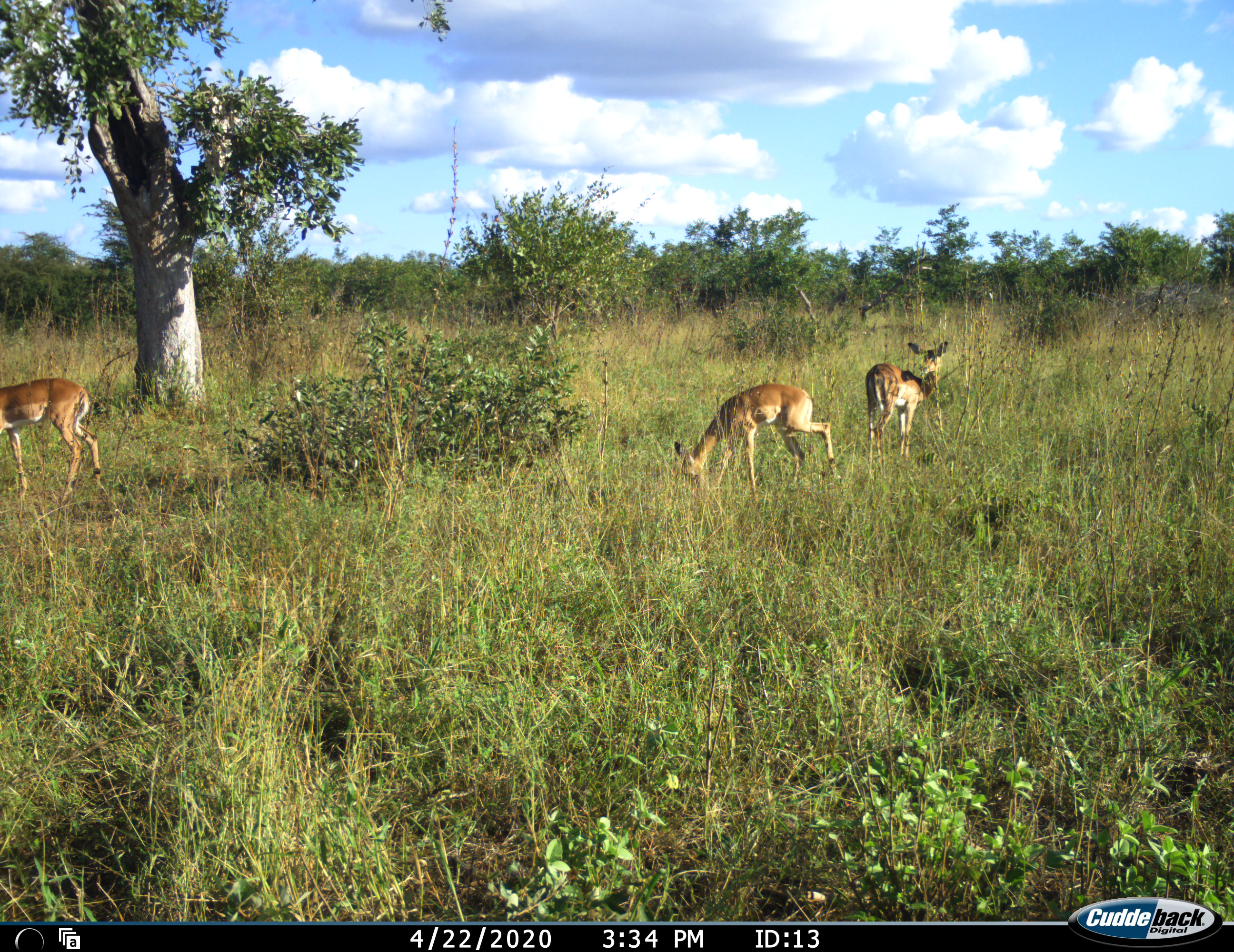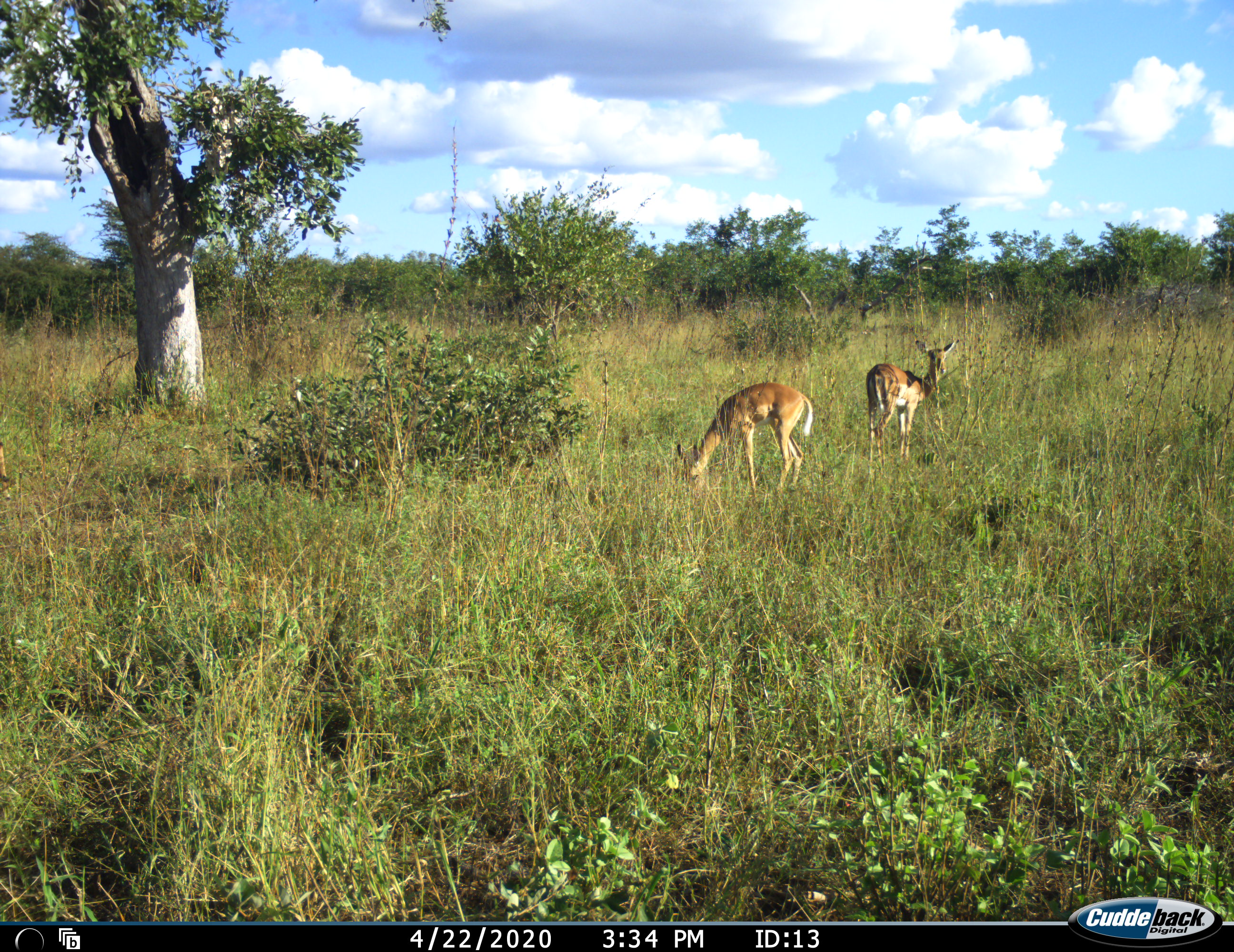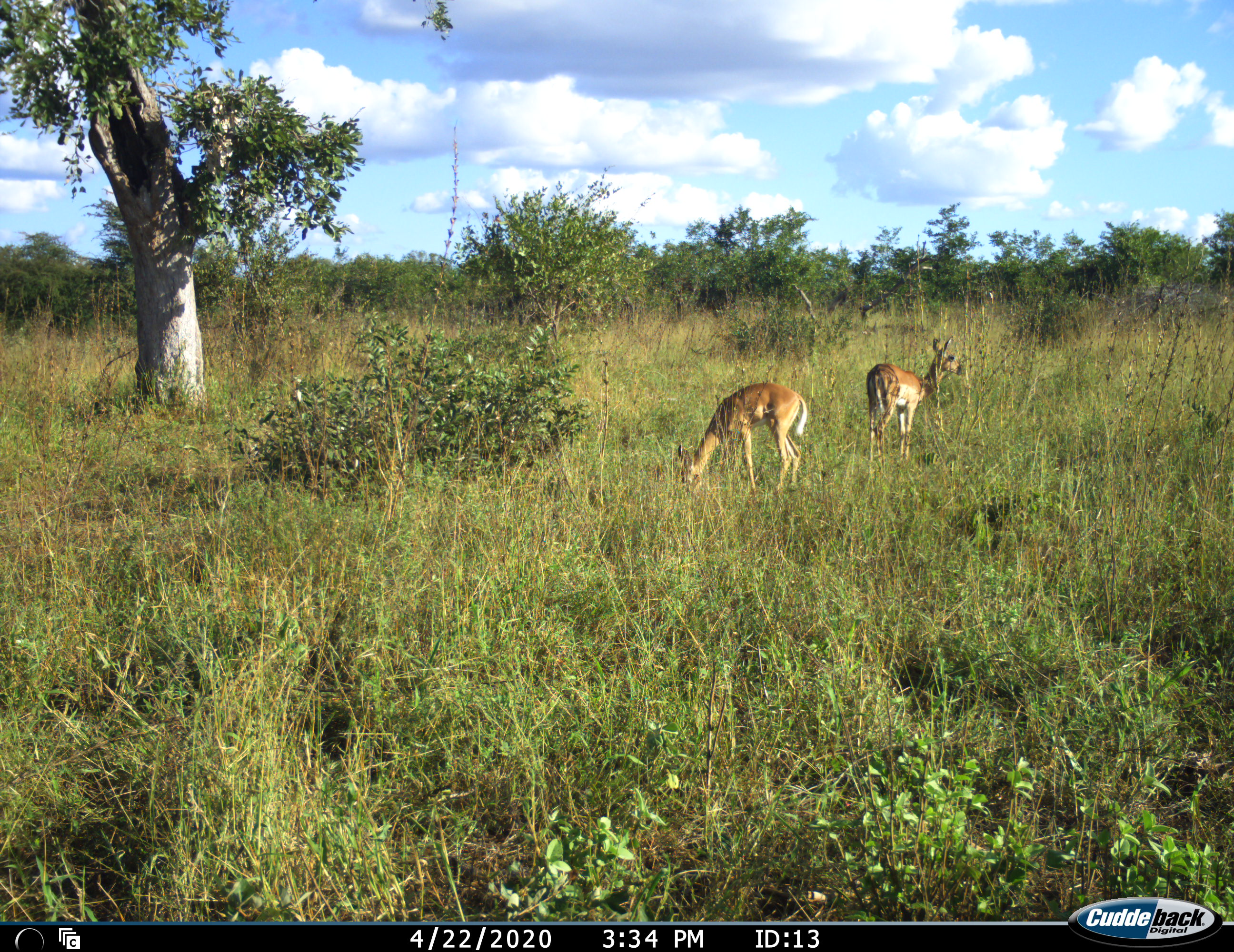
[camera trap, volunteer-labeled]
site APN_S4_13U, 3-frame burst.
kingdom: Animalia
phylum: Chordata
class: Mammalia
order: Artiodactyla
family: Bovidae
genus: Aepyceros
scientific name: Aepyceros melampus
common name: impala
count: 3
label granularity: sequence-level